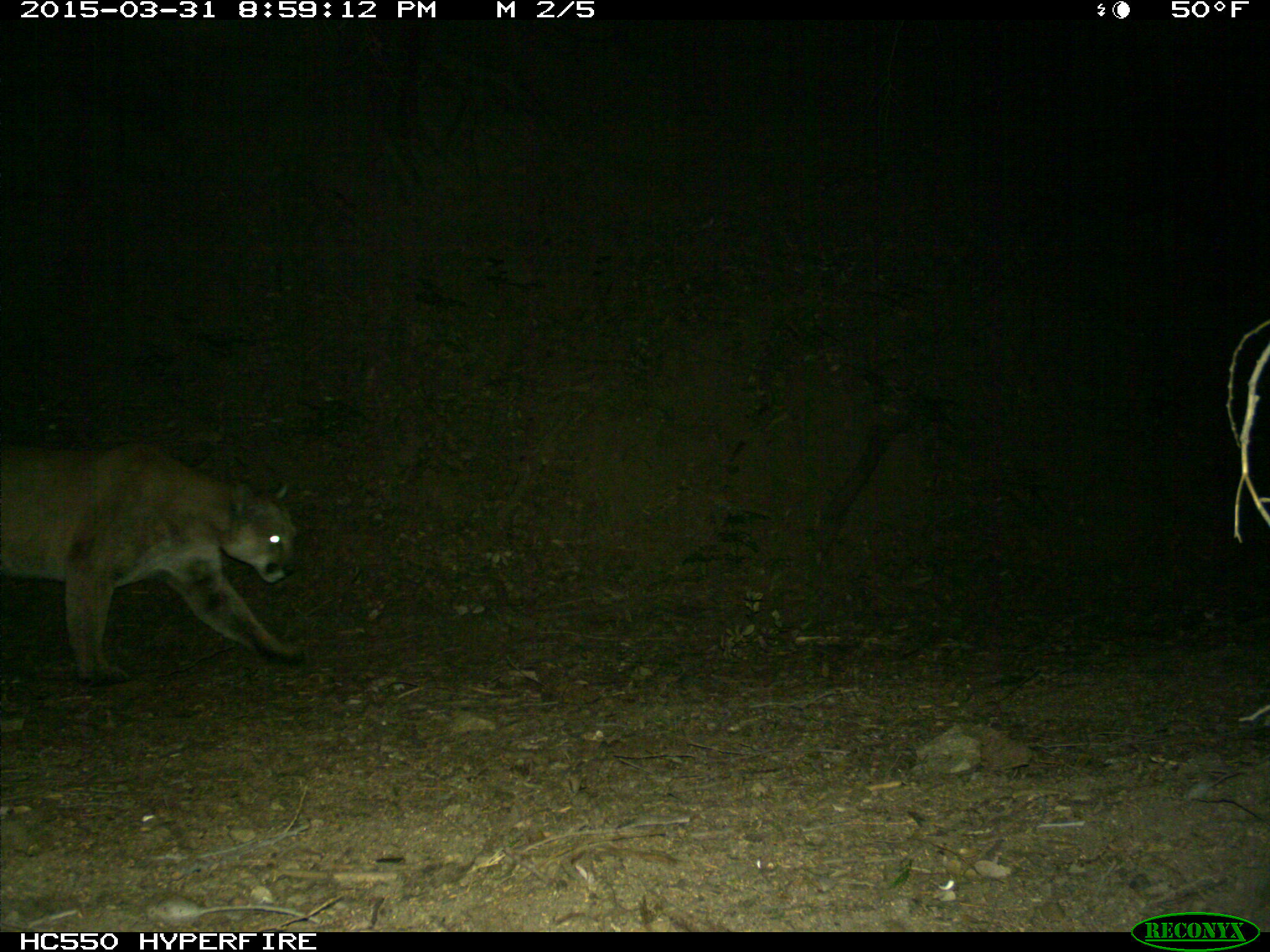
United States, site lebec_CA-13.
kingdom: Animalia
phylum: Chordata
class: Mammalia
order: Carnivora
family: Felidae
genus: Puma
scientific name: Puma concolor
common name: mountain lion